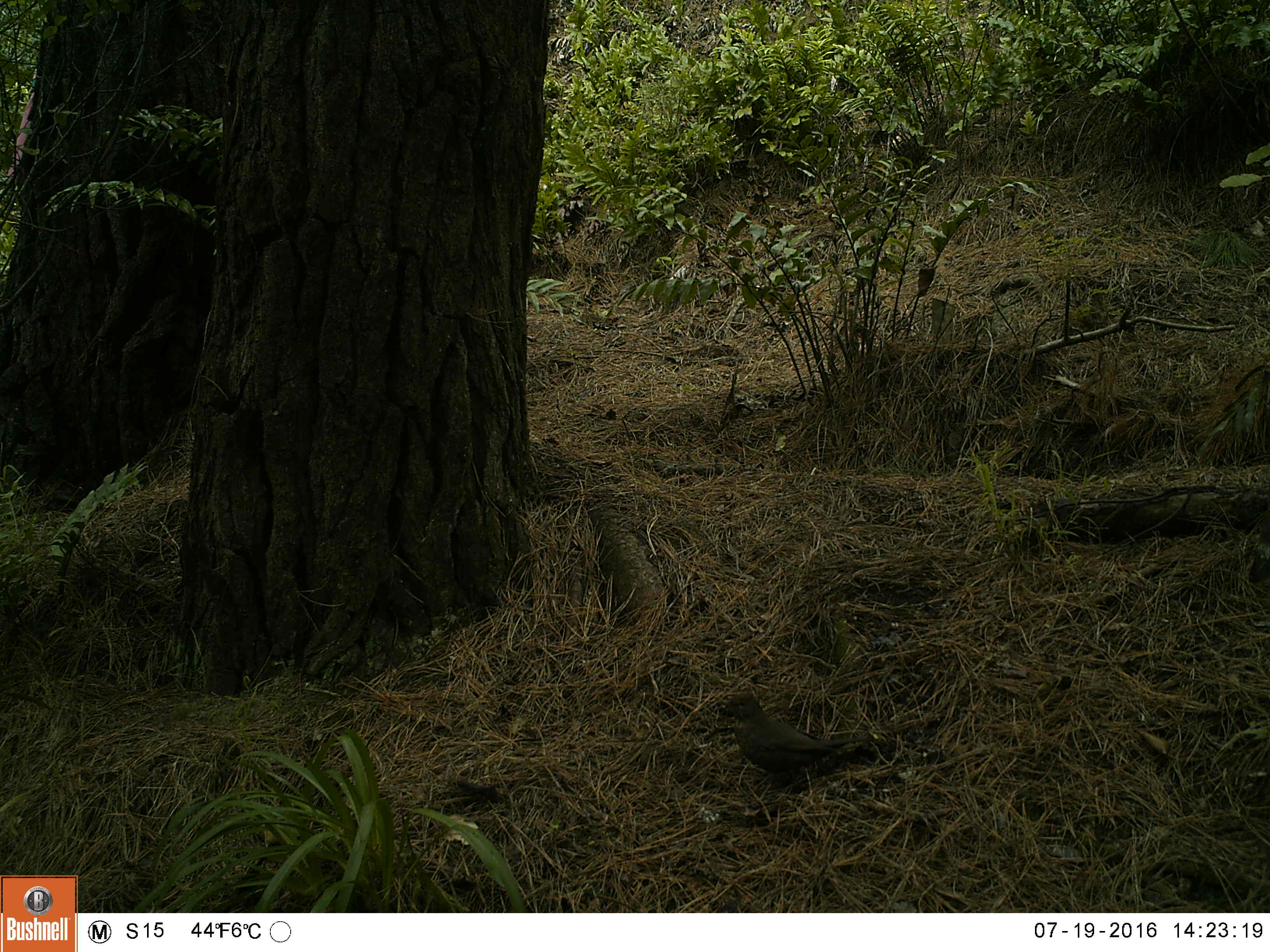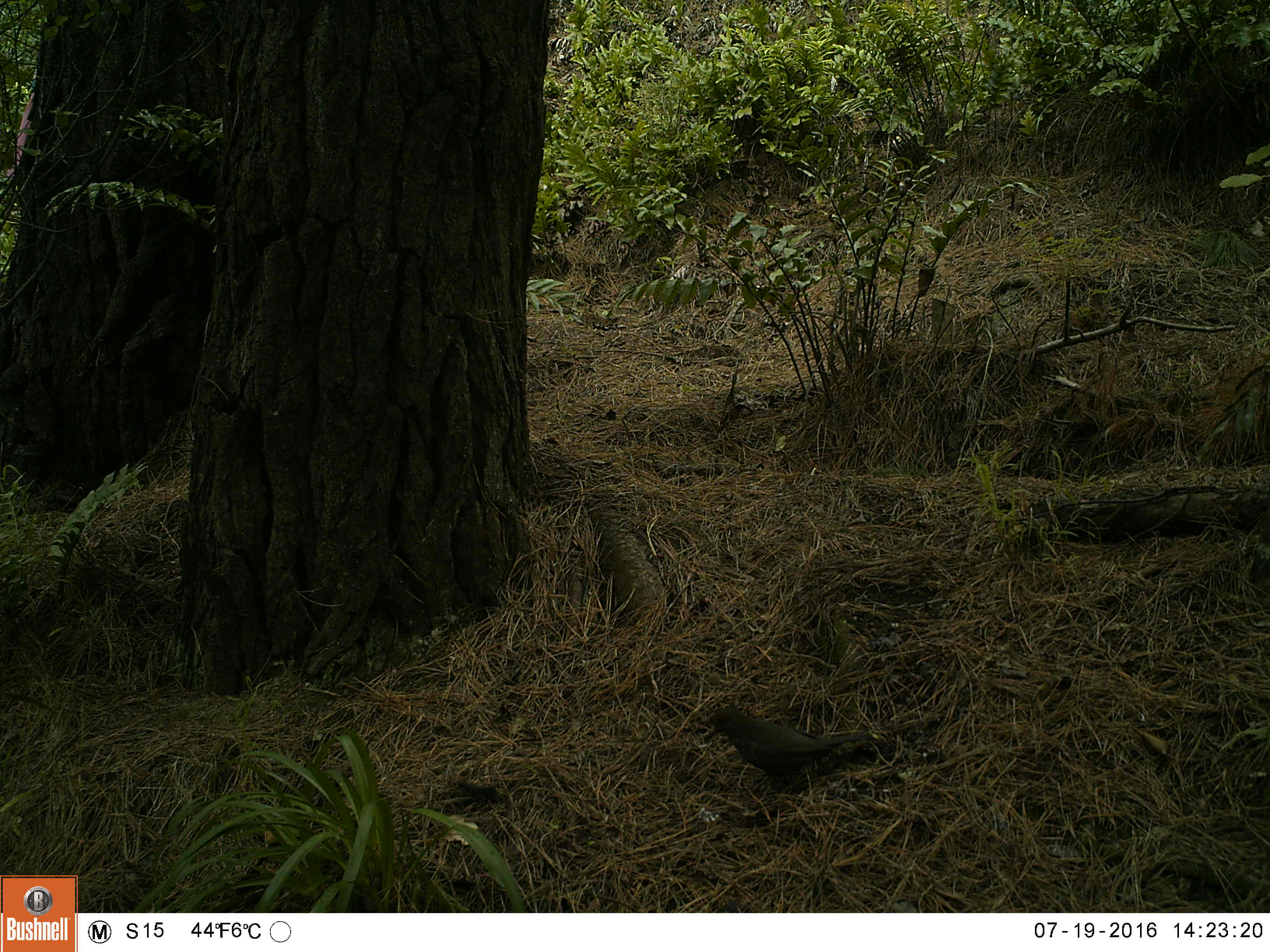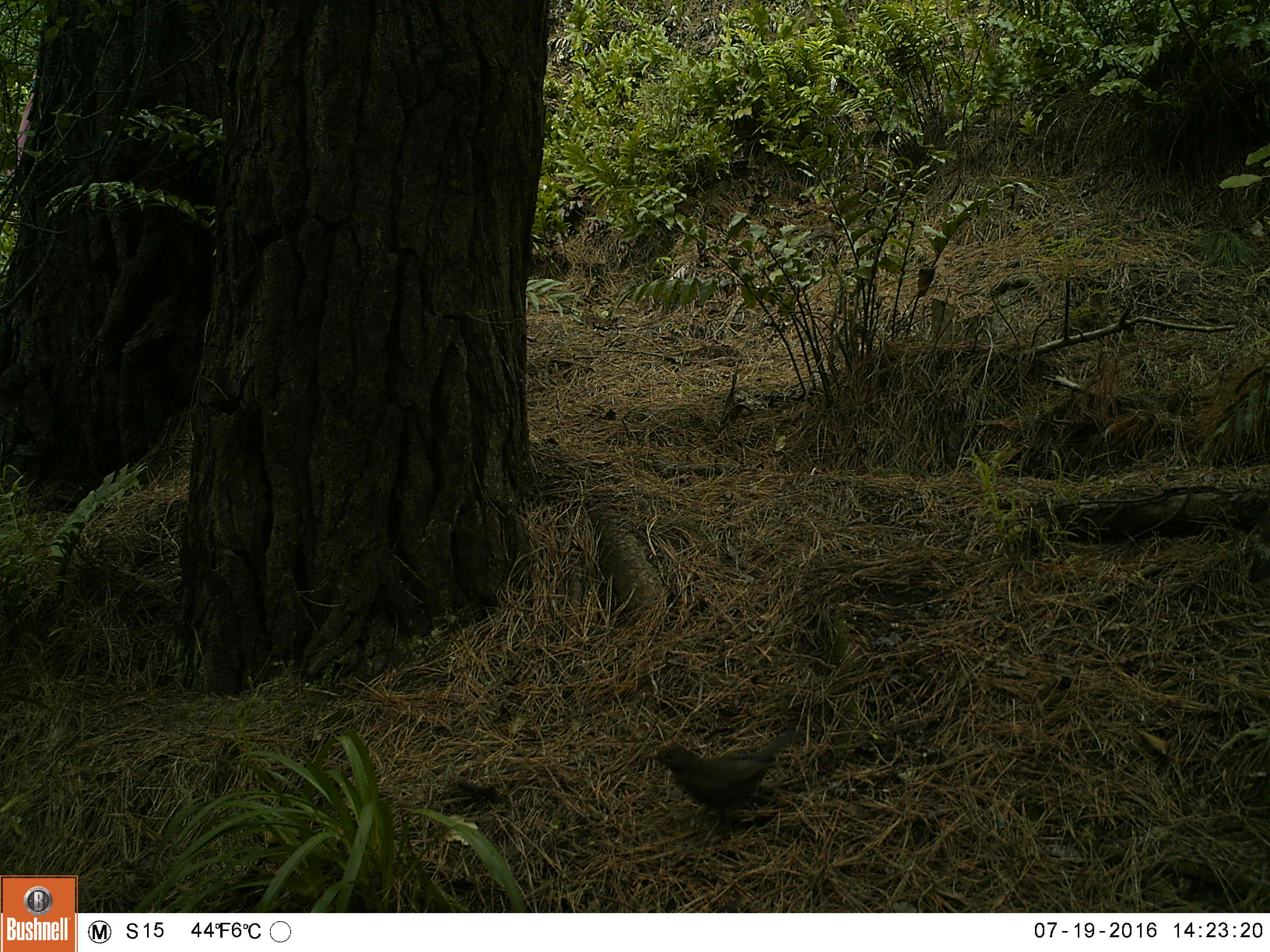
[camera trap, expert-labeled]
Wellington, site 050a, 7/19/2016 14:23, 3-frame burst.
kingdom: Animalia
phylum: Chordata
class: Aves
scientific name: Aves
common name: bird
Bird (Aves).